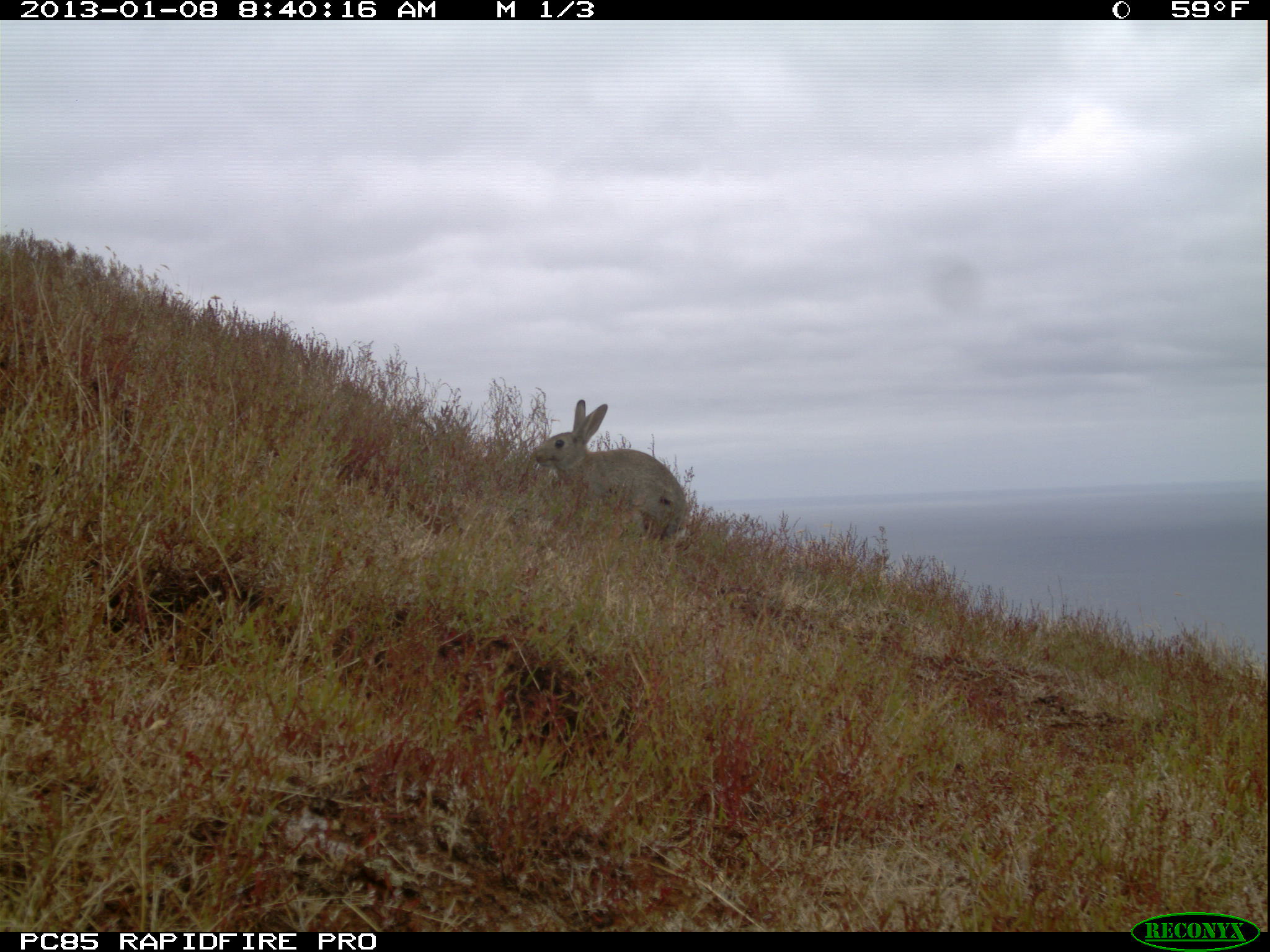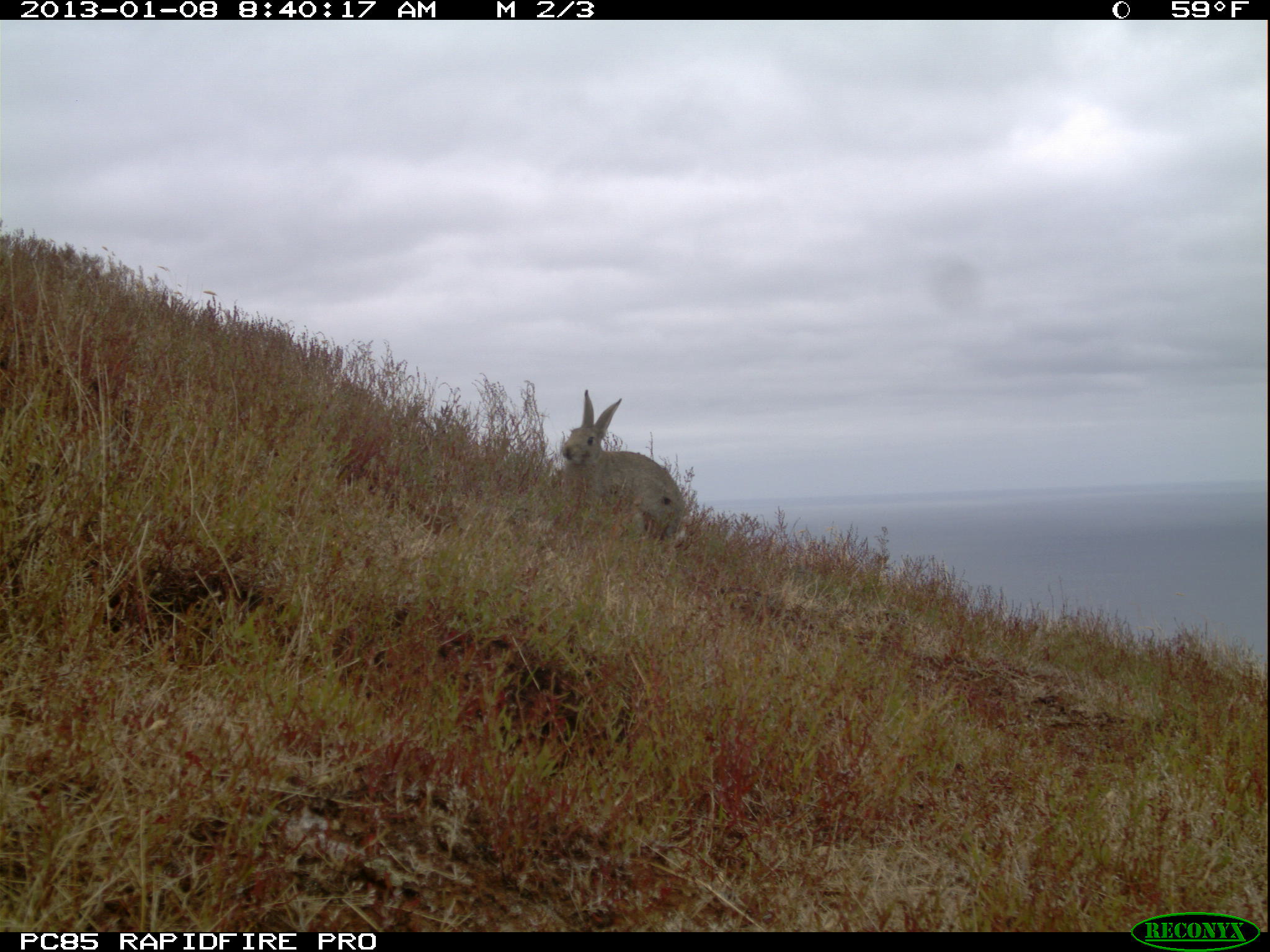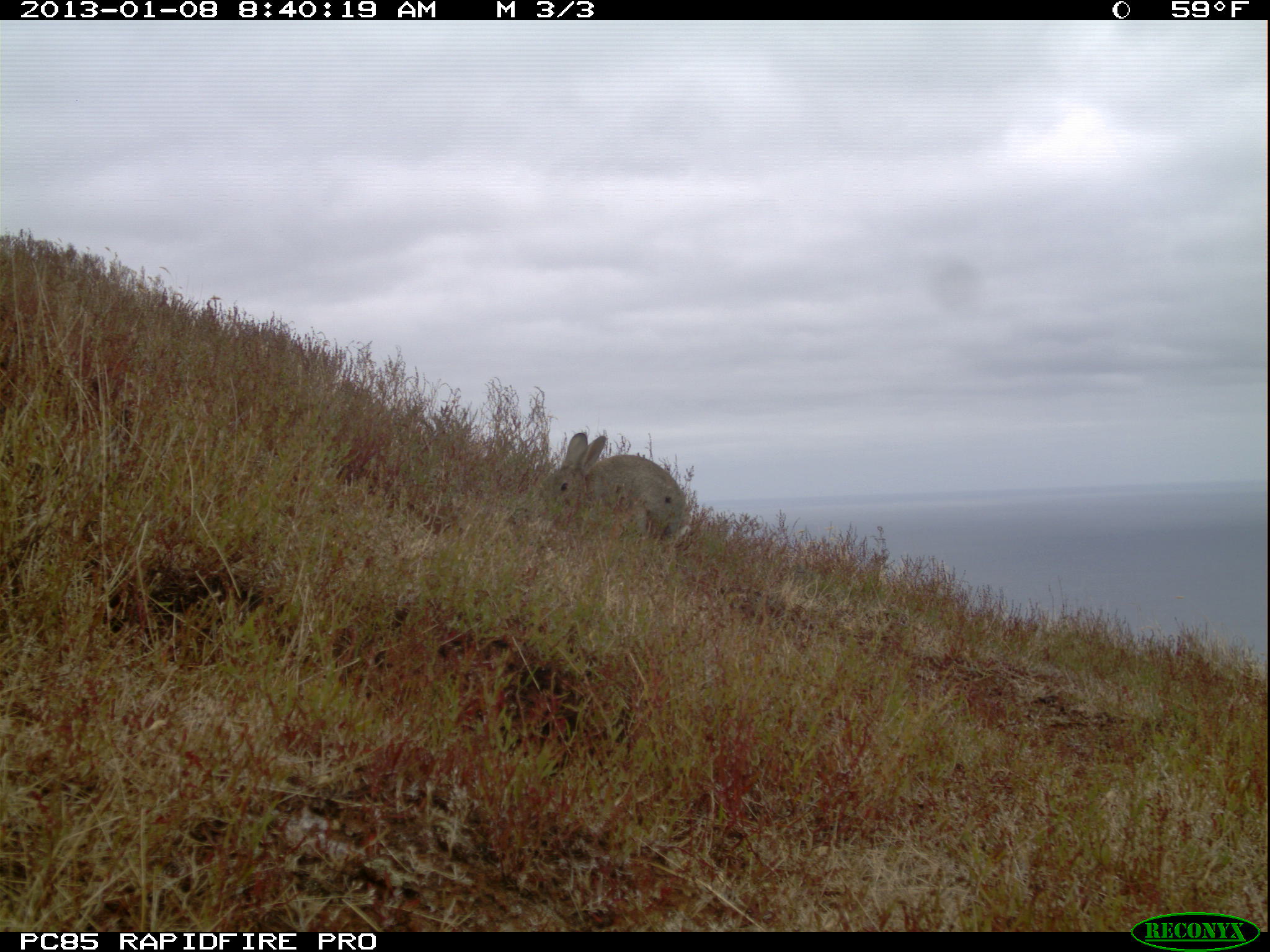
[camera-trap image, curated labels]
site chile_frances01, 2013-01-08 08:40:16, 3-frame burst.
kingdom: Animalia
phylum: Chordata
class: Mammalia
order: Lagomorpha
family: Leporidae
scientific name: Leporidae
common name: rabbits and hares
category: rabbit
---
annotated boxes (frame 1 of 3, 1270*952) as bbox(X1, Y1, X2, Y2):
rabbit: bbox(526, 397, 690, 545)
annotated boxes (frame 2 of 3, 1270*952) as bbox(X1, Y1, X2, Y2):
rabbit: bbox(556, 390, 687, 553)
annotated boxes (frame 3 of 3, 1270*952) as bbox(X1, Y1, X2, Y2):
rabbit: bbox(548, 431, 688, 549)